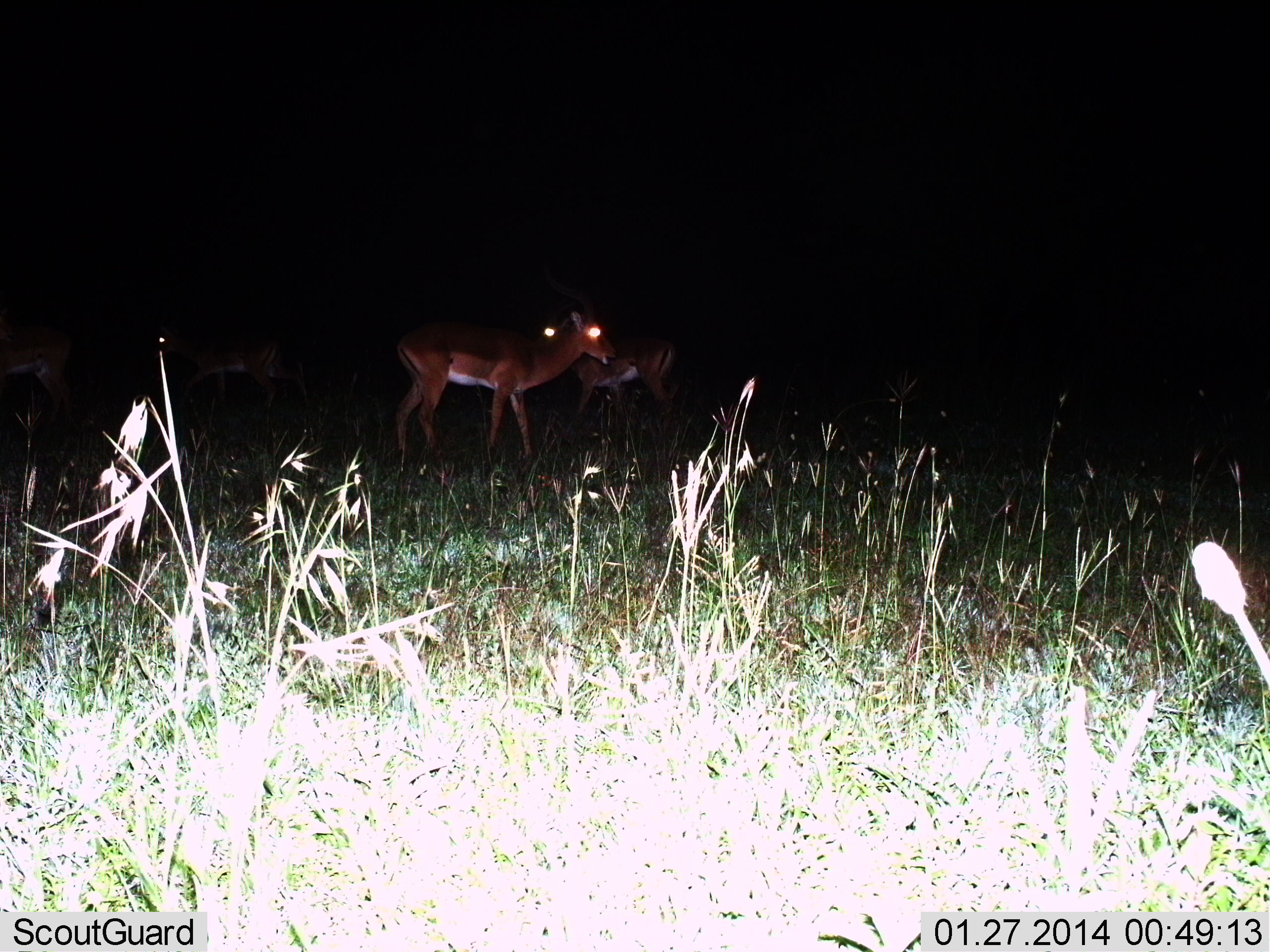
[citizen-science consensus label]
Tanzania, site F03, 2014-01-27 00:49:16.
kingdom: Animalia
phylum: Chordata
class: Mammalia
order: Artiodactyla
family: Bovidae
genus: Aepyceros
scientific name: Aepyceros melampus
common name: impala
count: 4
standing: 100%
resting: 0%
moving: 10%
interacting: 0%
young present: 0%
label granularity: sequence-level